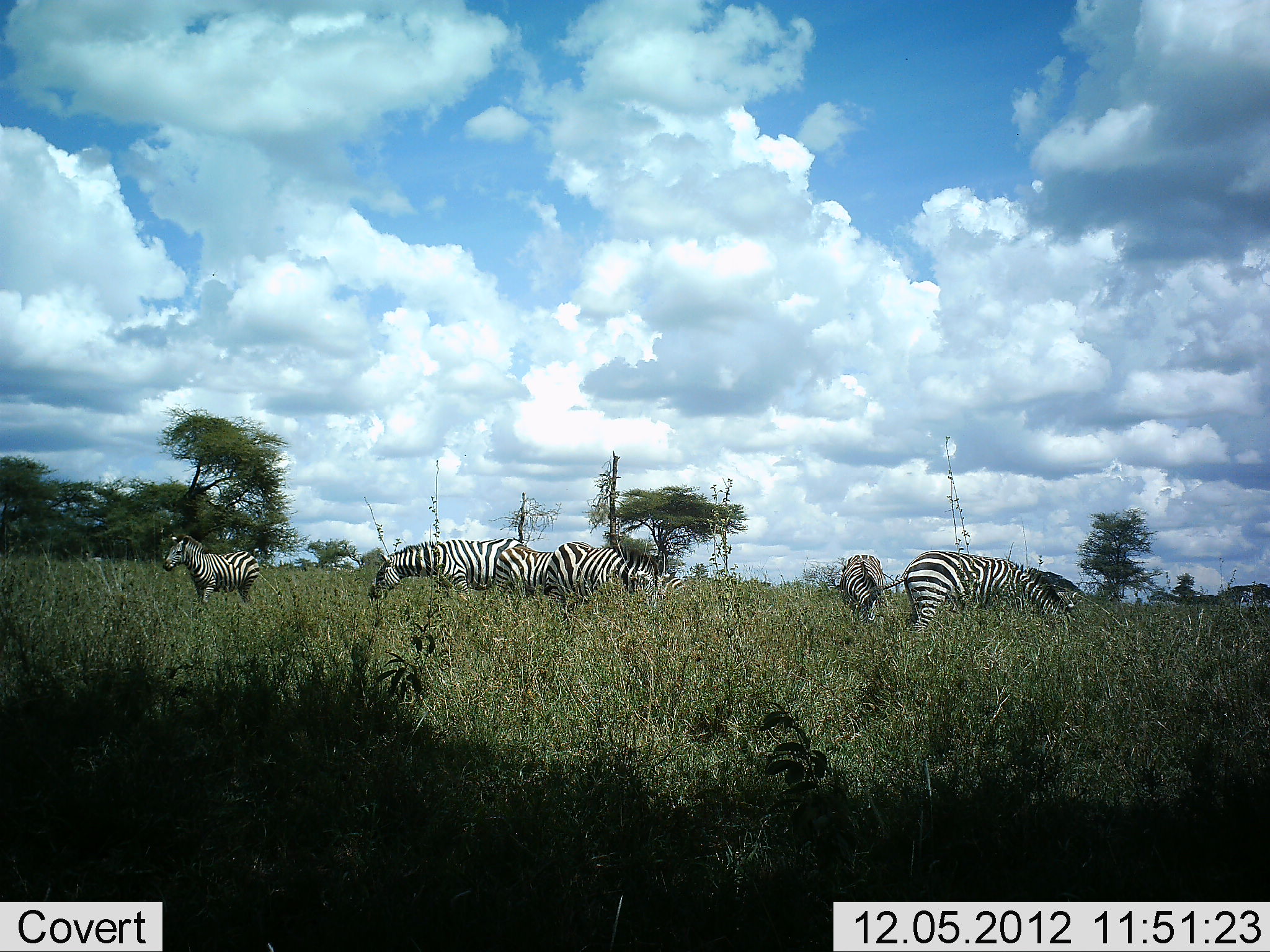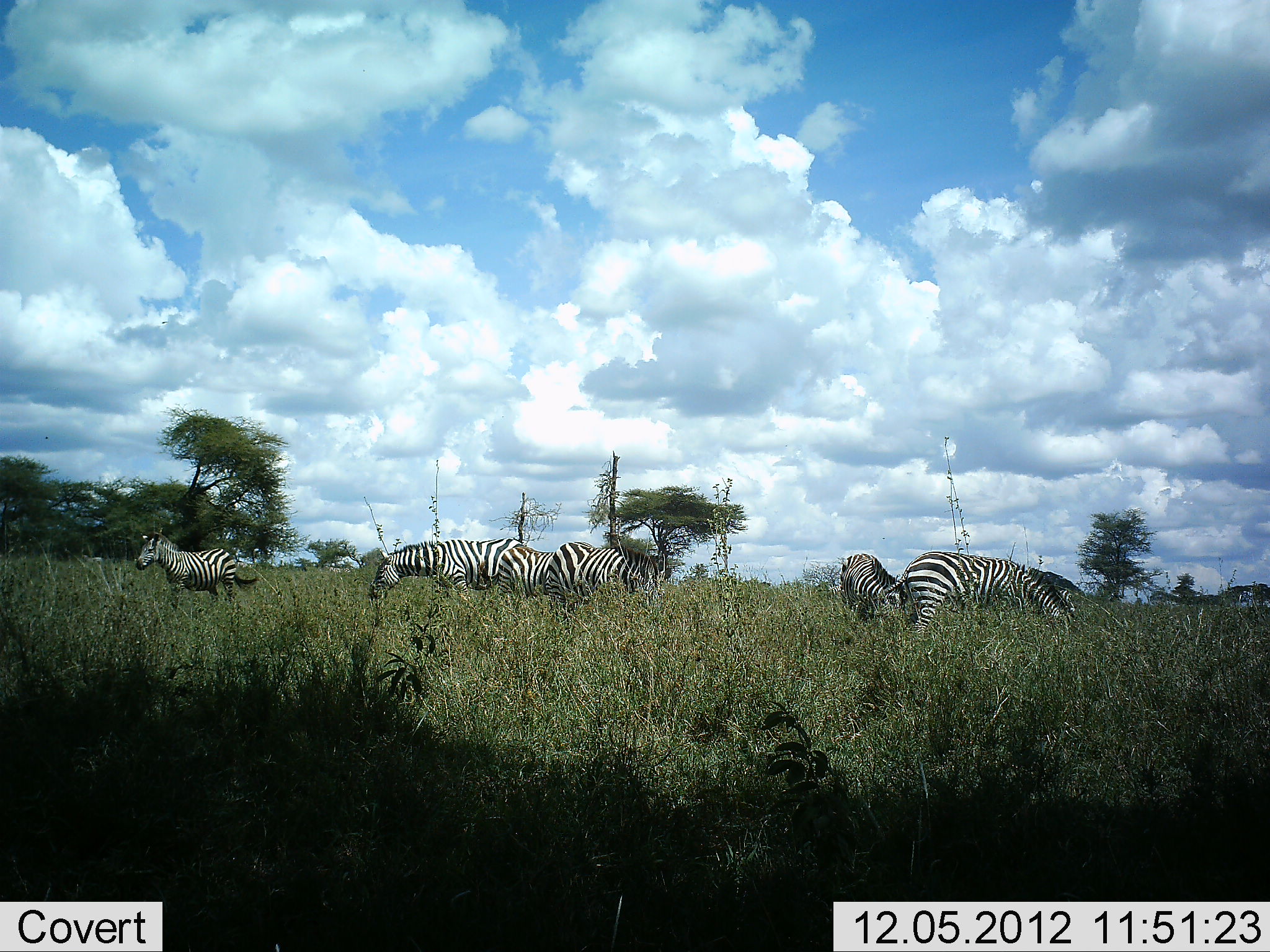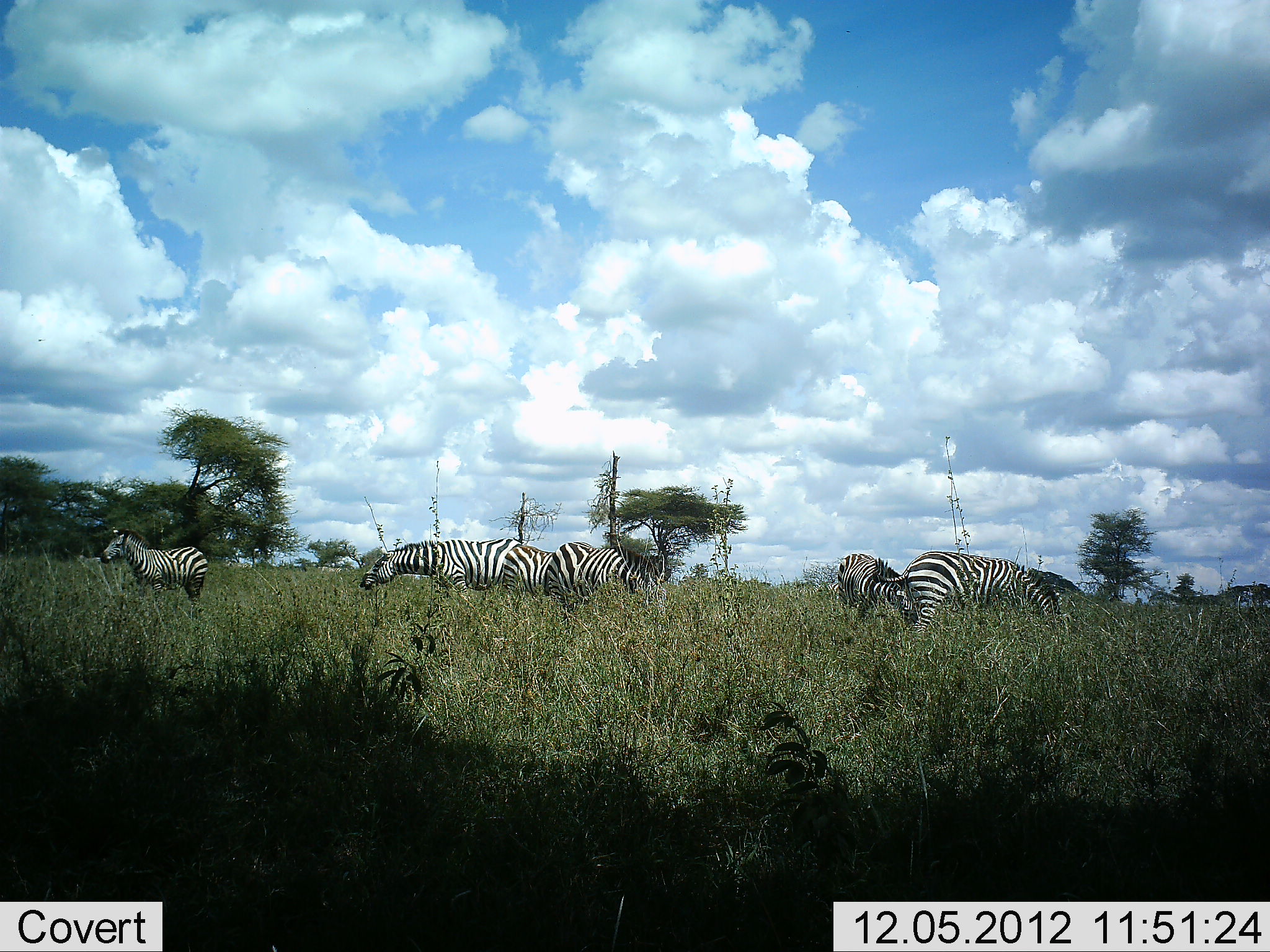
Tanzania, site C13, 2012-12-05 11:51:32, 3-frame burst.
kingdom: Animalia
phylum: Chordata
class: Mammalia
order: Perissodactyla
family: Equidae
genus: Equus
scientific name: Equus quagga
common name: plains zebra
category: zebra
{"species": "zebra (plains zebra) (Equus quagga)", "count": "6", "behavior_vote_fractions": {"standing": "40%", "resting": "0%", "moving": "40%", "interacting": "0%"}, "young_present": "0%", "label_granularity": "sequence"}